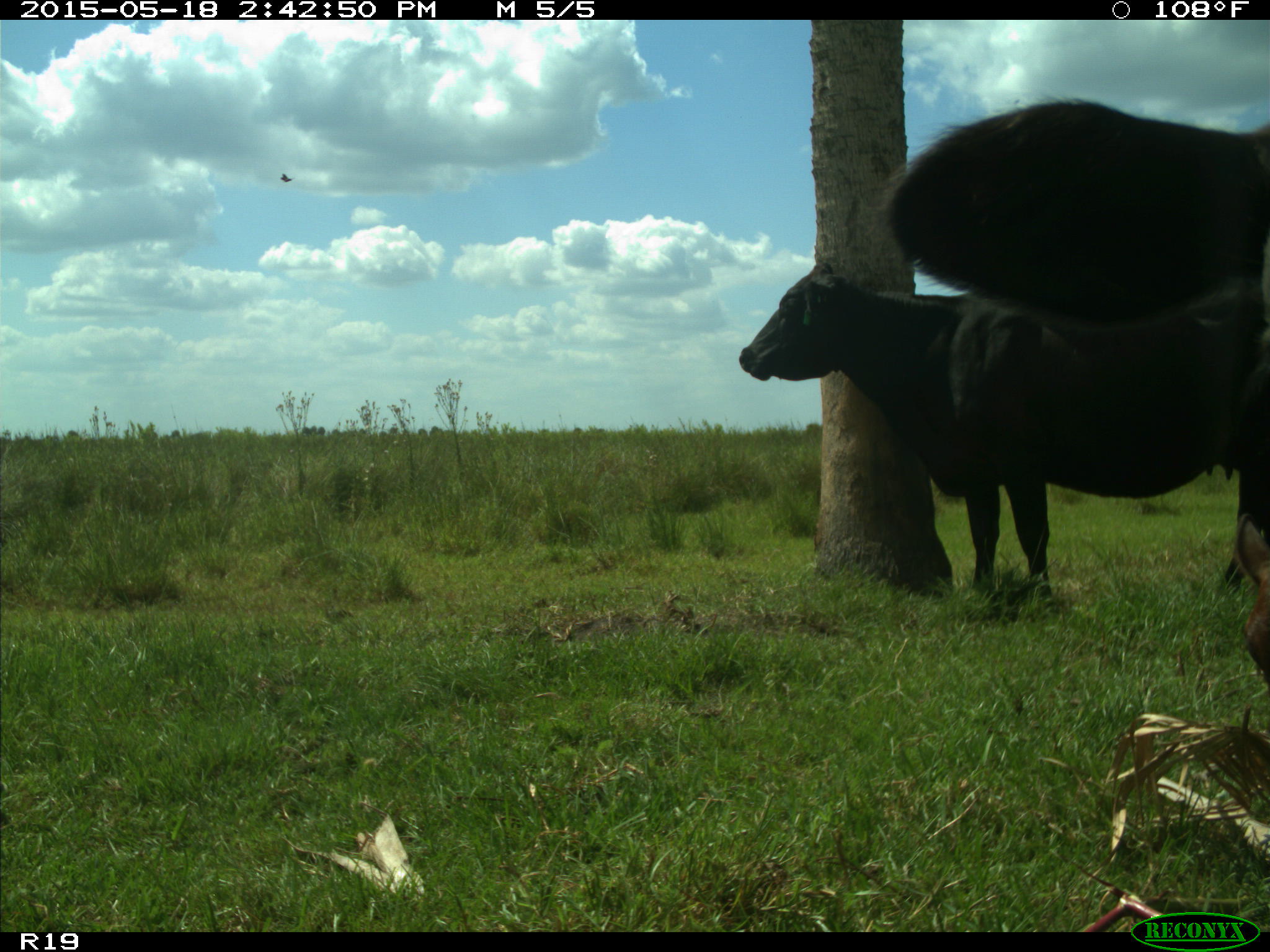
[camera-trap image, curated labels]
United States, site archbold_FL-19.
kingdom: Animalia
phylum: Chordata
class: Mammalia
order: Artiodactyla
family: Bovidae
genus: Bos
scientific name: Bos taurus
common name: domestic cow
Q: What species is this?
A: Bos taurus (domestic cow).